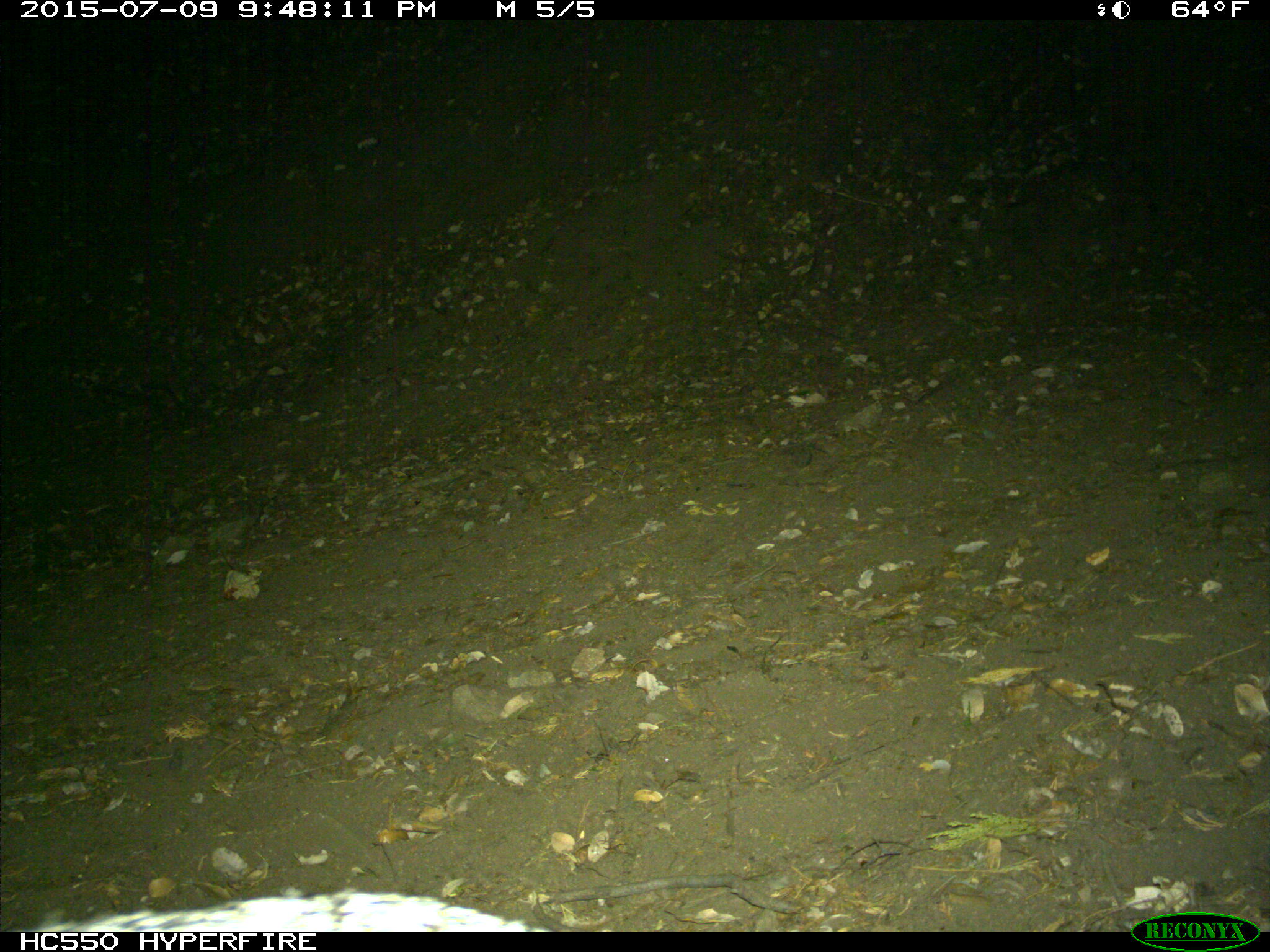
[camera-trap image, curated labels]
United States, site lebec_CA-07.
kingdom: Animalia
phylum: Chordata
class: Mammalia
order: Carnivora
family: Canidae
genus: Urocyon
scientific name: Urocyon cinereoargenteus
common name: gray fox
Urocyon cinereoargenteus (gray fox).